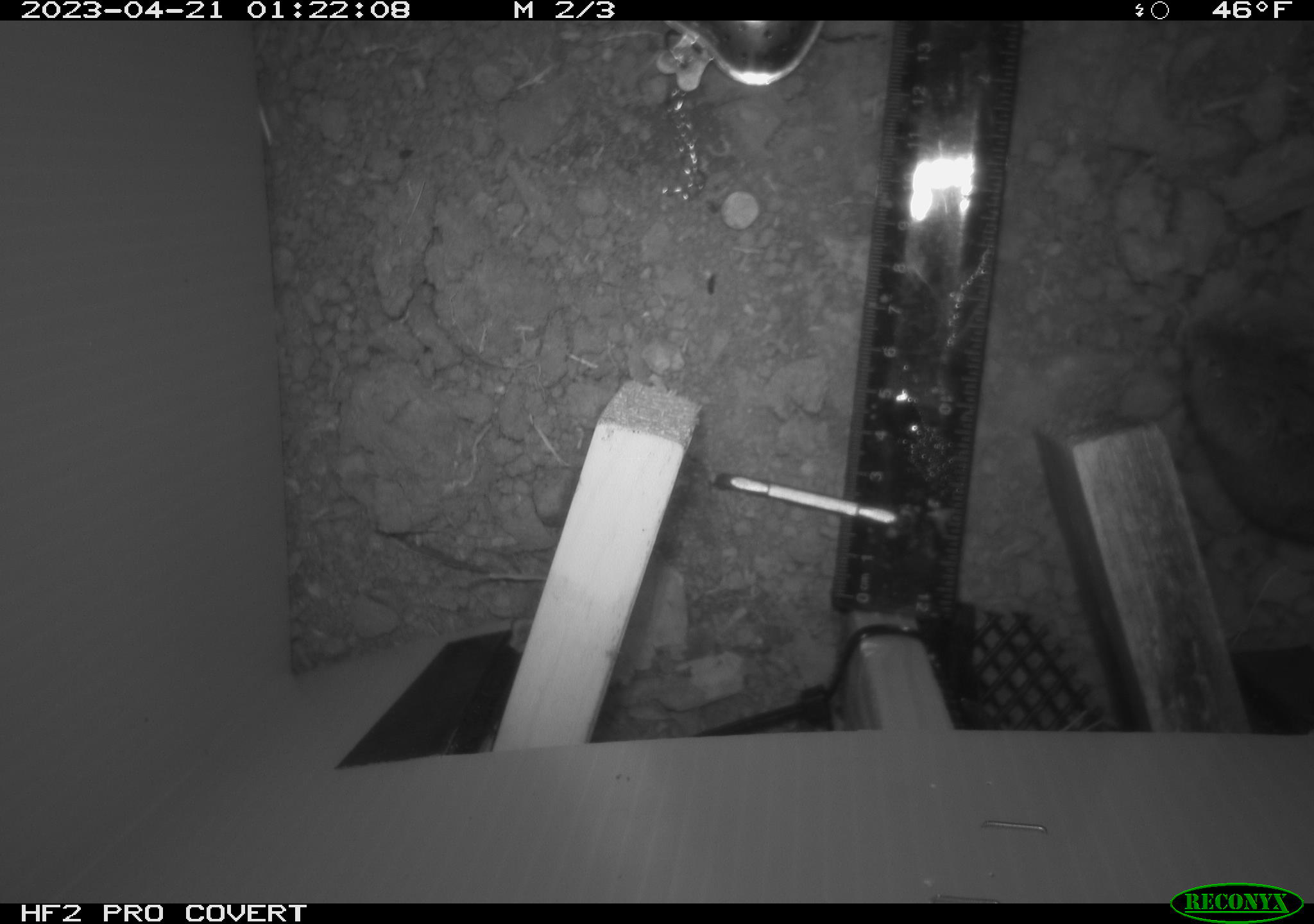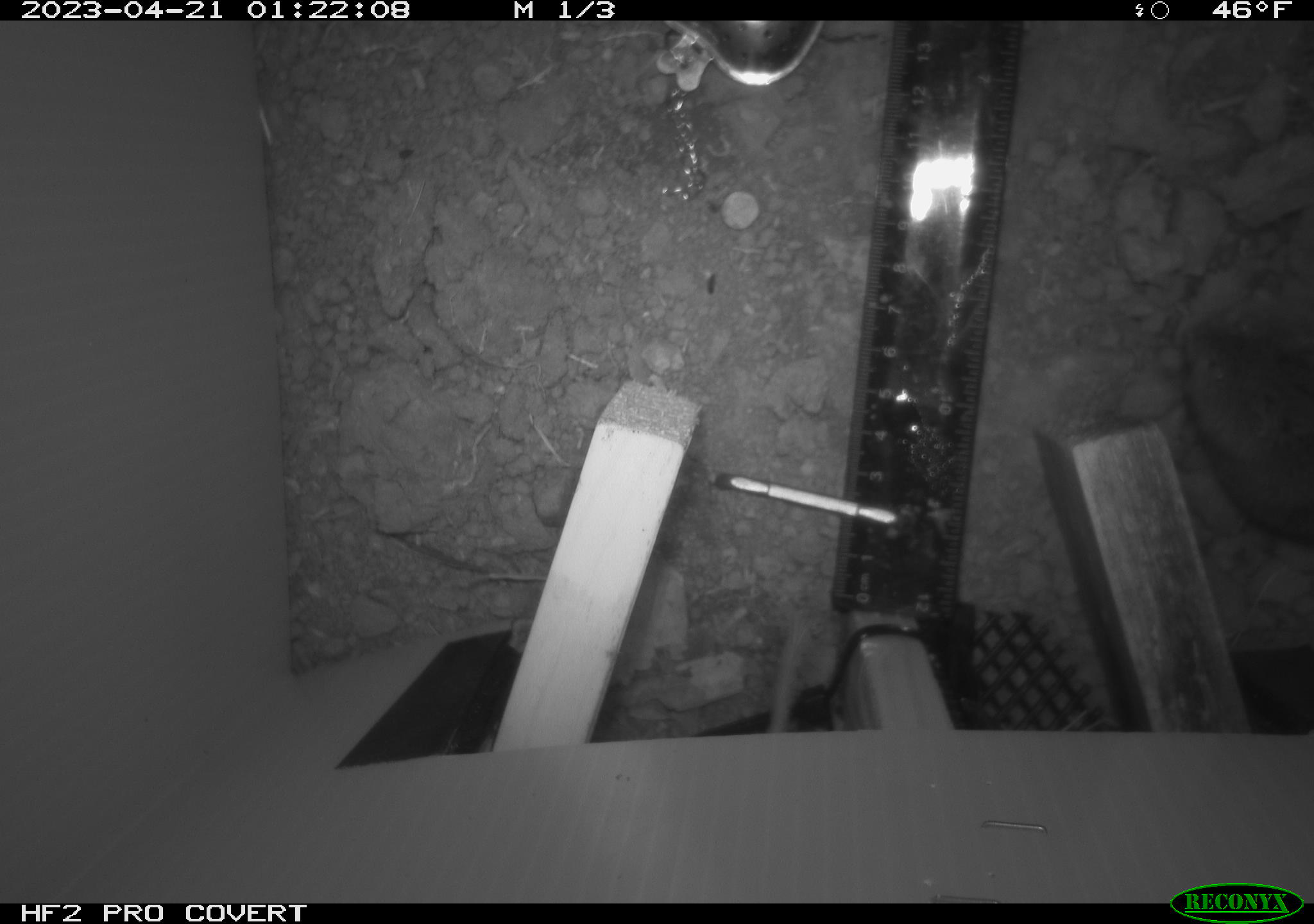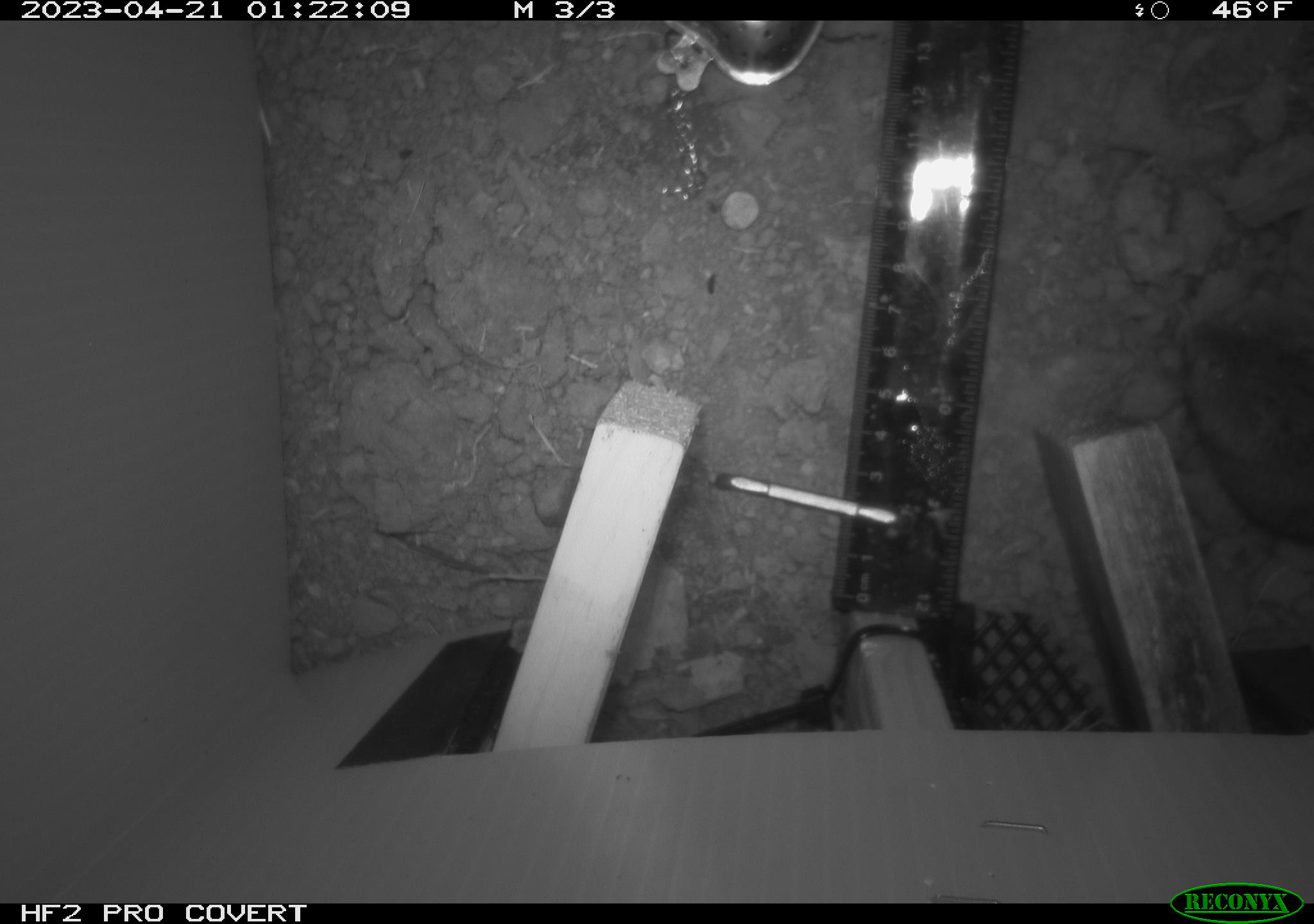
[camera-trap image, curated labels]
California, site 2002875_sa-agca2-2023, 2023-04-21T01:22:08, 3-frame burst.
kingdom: Animalia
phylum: Chordata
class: Mammalia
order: Rodentia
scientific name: Rodentia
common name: mouse species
Mouse species (Rodentia).